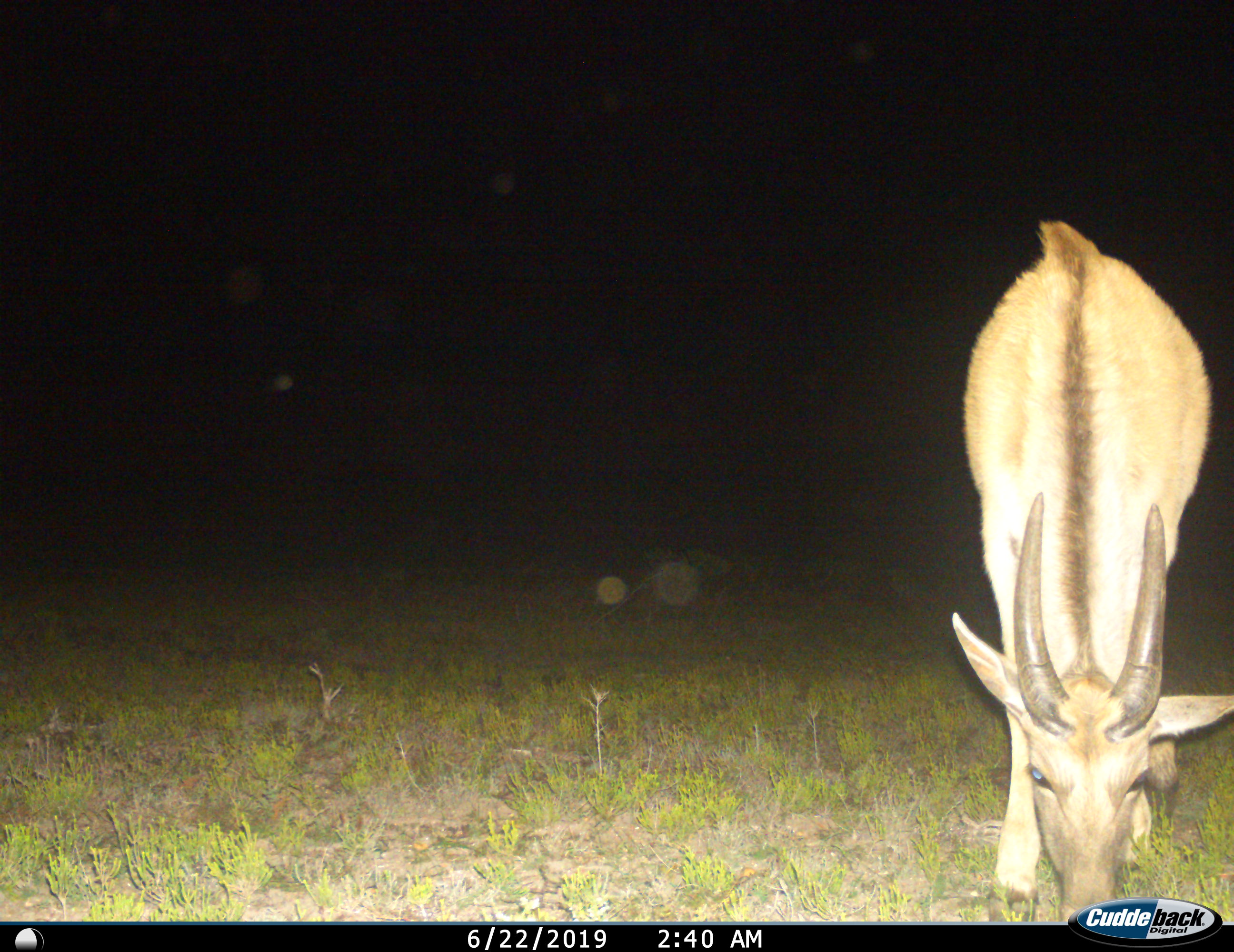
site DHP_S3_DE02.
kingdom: Animalia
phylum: Chordata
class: Mammalia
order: Artiodactyla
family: Bovidae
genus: Tragelaphus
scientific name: Tragelaphus oryx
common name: eland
Eland (Tragelaphus oryx), count 1. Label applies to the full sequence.